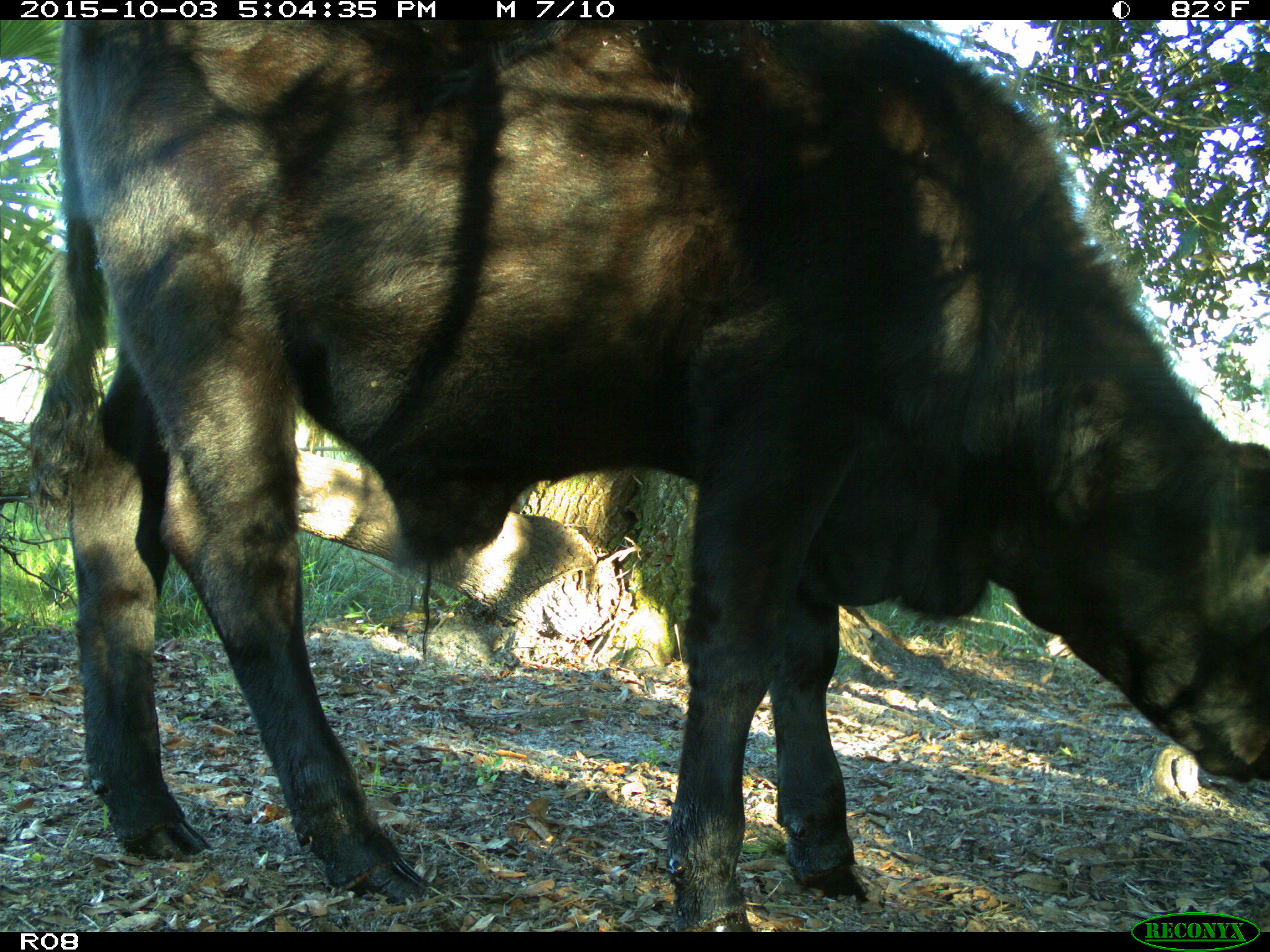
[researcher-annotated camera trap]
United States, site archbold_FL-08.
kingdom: Animalia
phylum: Chordata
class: Mammalia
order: Artiodactyla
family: Bovidae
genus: Bos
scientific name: Bos taurus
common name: domestic cow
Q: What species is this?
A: Bos taurus (domestic cow).